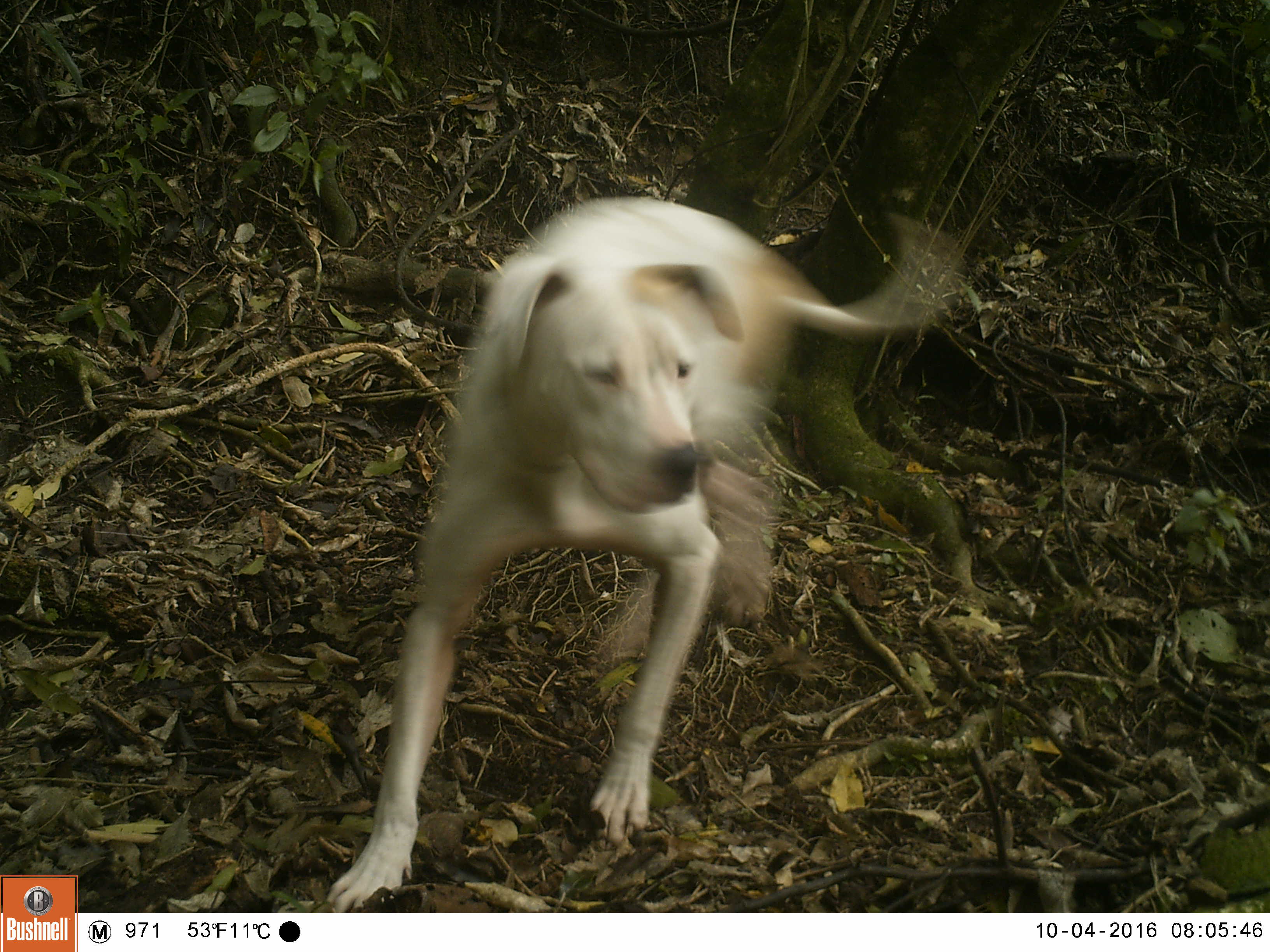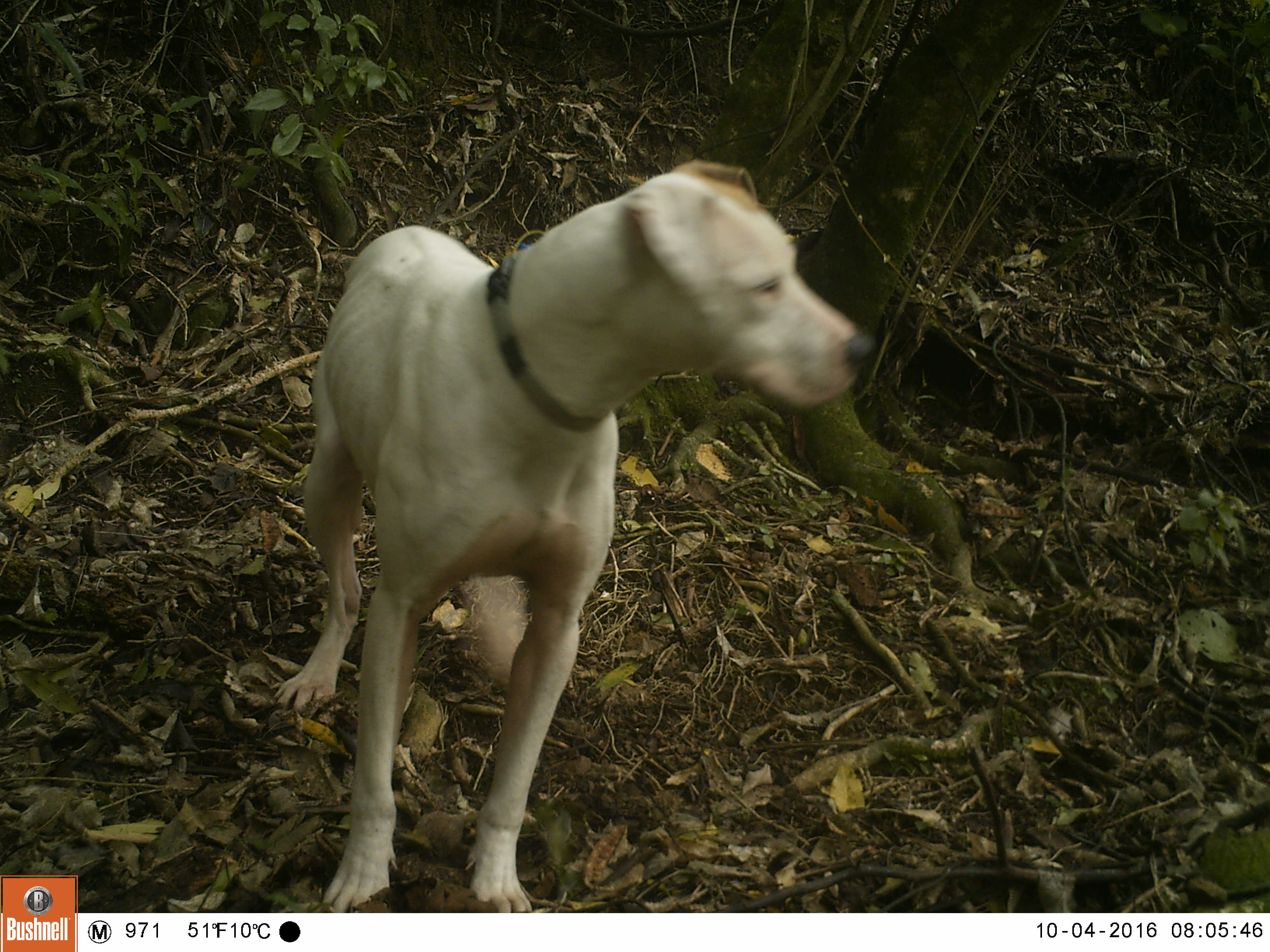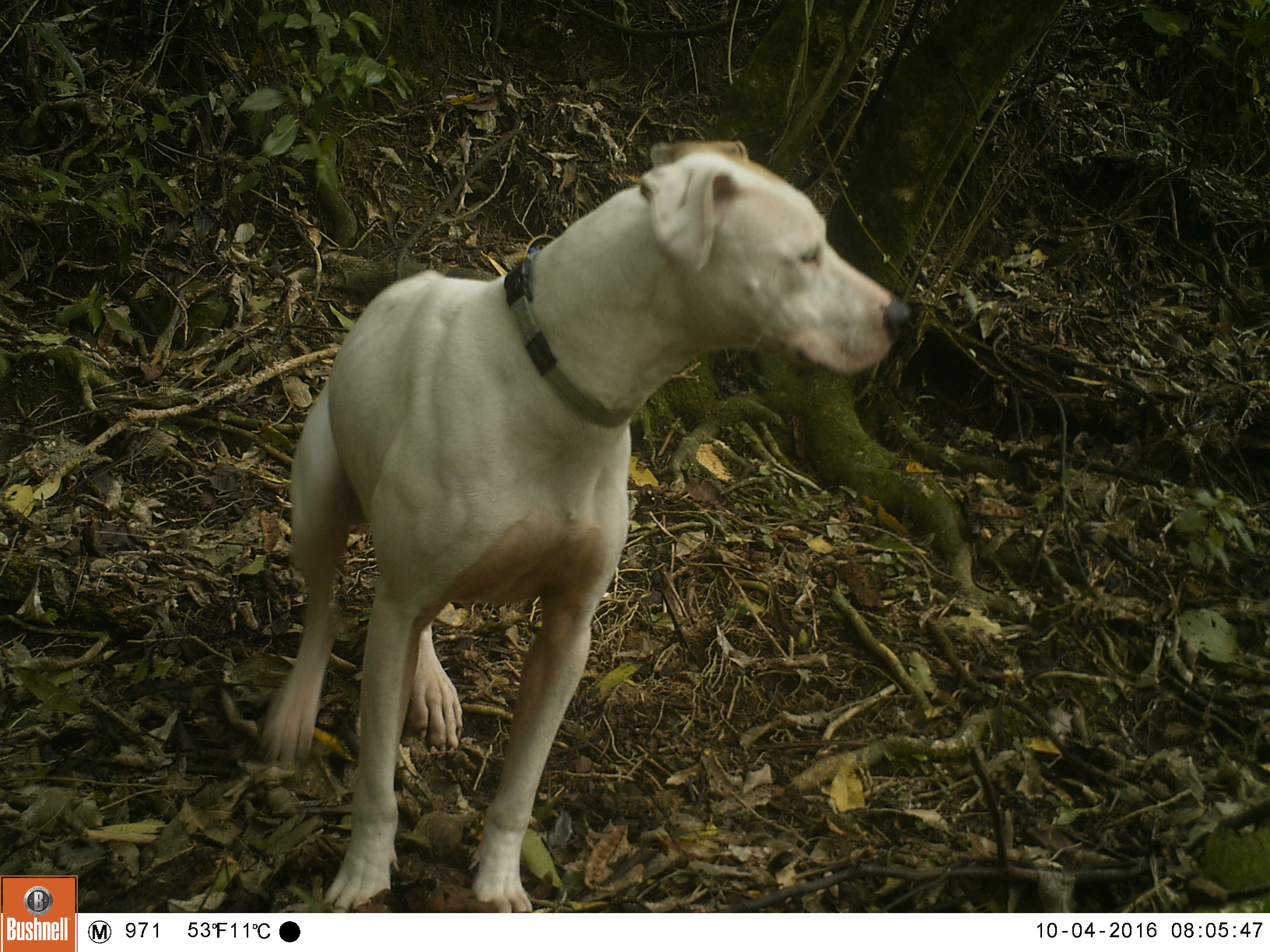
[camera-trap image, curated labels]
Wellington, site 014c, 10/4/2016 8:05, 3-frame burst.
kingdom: Animalia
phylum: Chordata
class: Mammalia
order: Carnivora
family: Canidae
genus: Canis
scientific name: Canis familiaris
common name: dog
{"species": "dog (Canis familiaris)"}